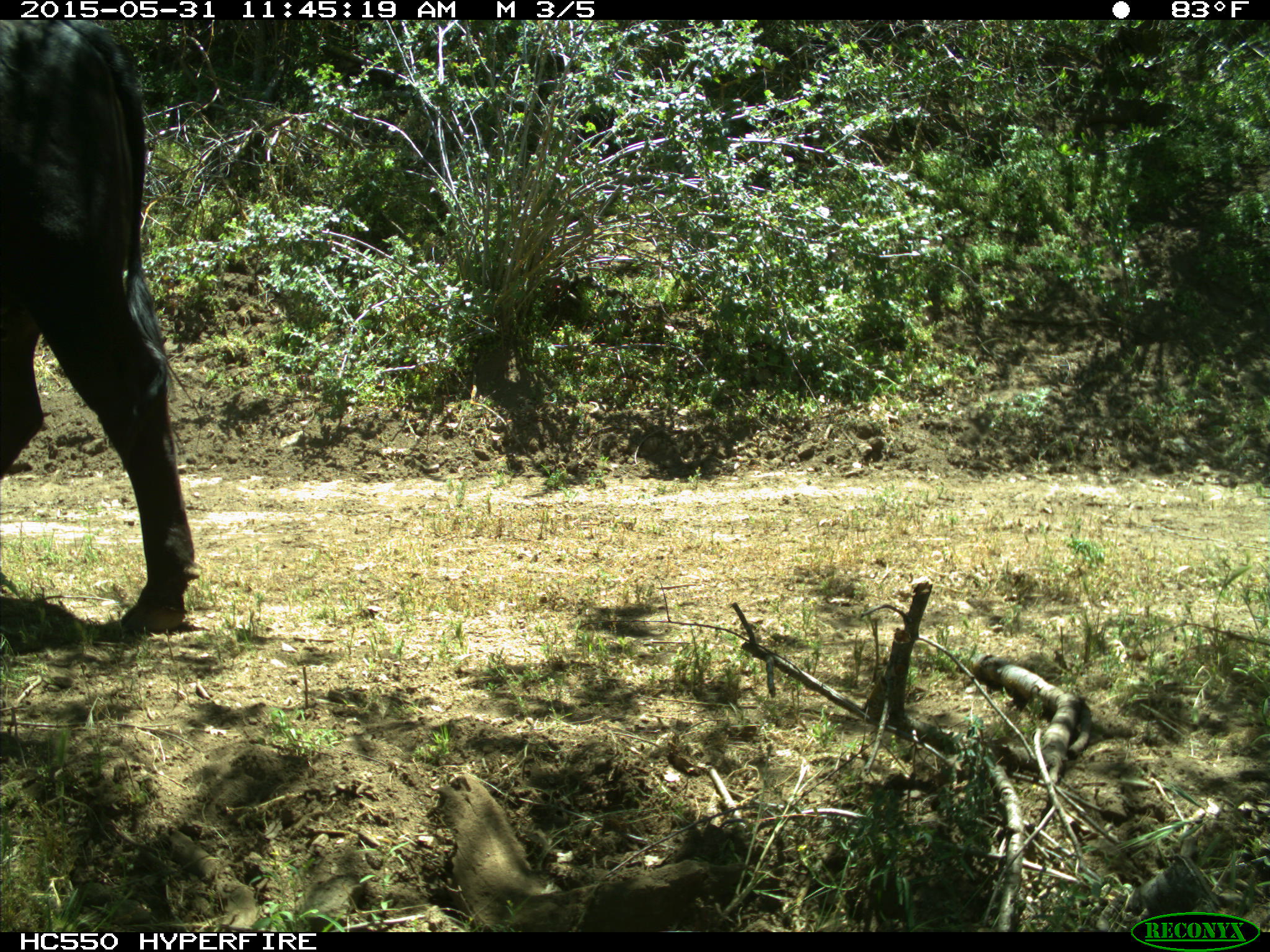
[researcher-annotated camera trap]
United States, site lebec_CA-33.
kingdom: Animalia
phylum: Chordata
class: Mammalia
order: Artiodactyla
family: Bovidae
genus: Bos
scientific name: Bos taurus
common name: domestic cow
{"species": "Bos taurus (domestic cow)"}